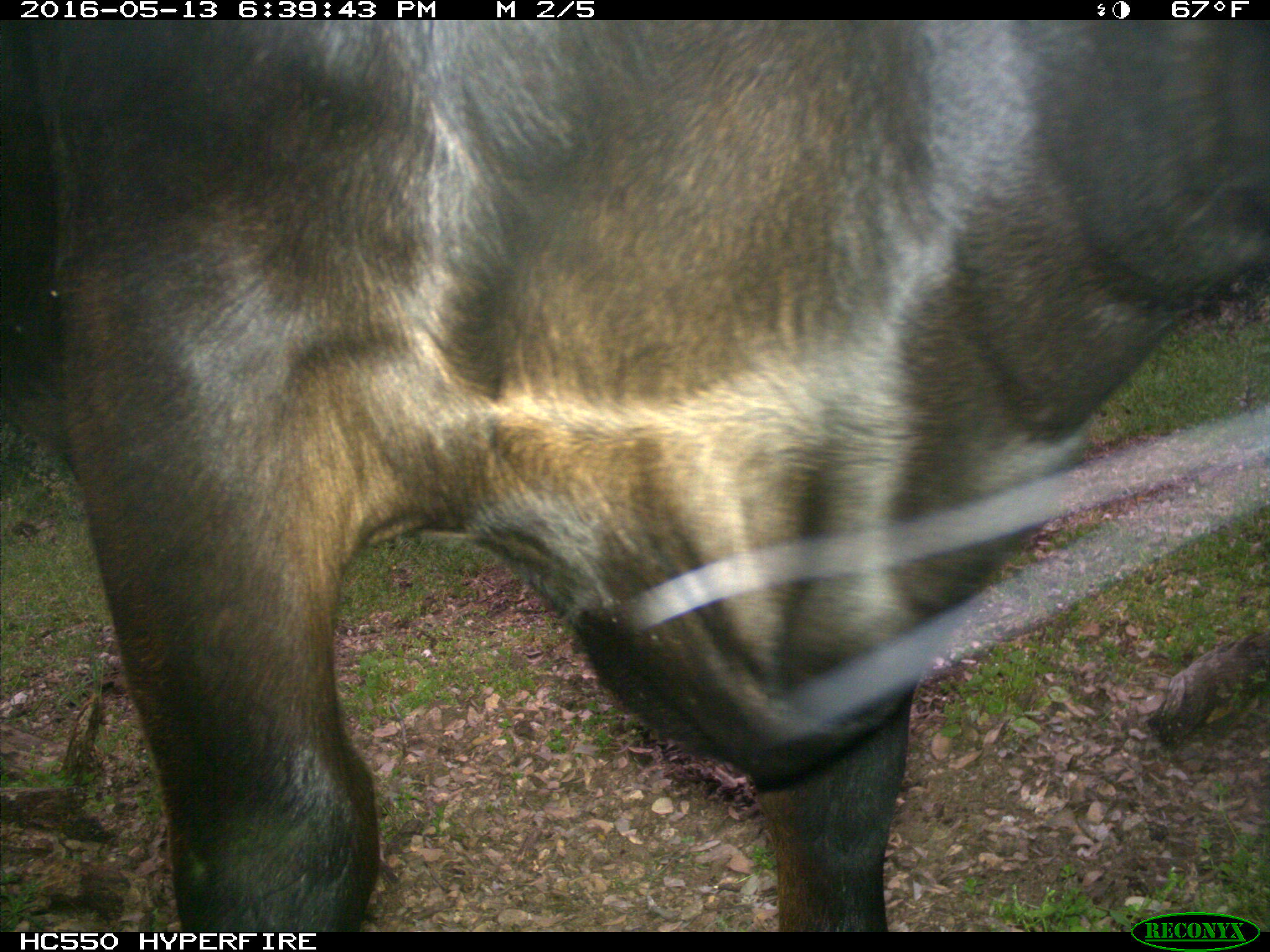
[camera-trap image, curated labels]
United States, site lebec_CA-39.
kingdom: Animalia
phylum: Chordata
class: Mammalia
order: Artiodactyla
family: Bovidae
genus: Bos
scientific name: Bos taurus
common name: domestic cow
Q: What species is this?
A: Bos taurus (domestic cow).